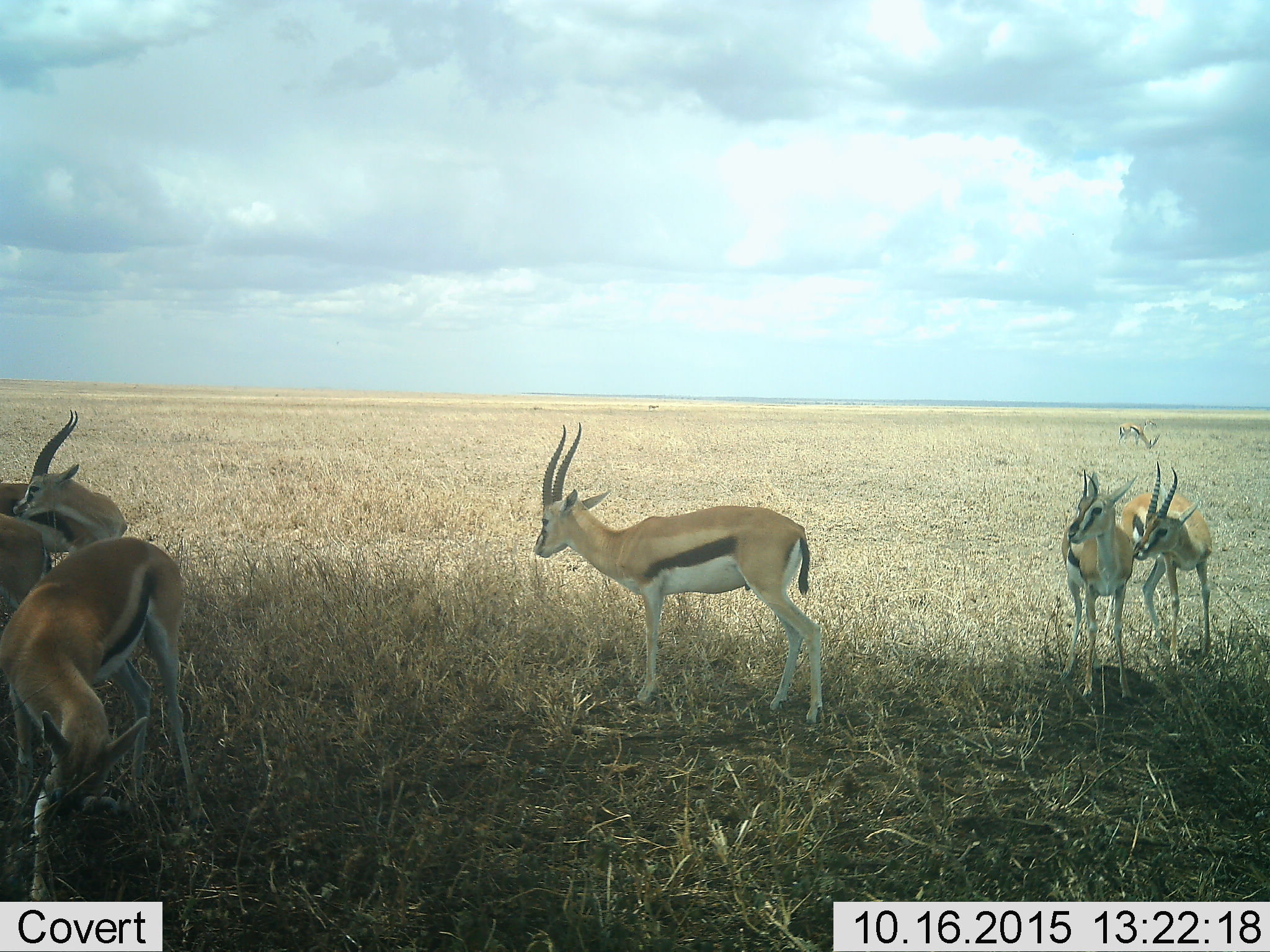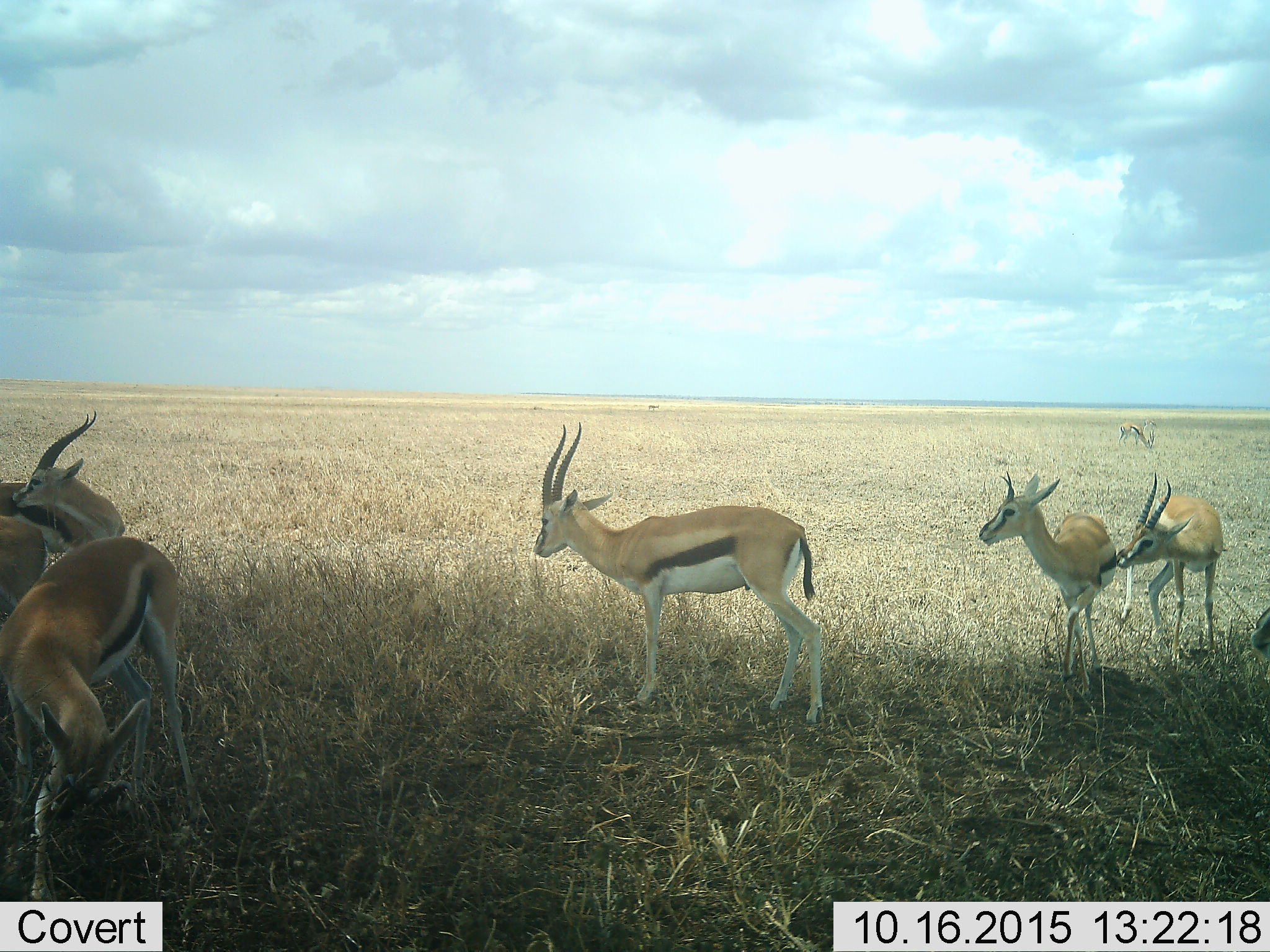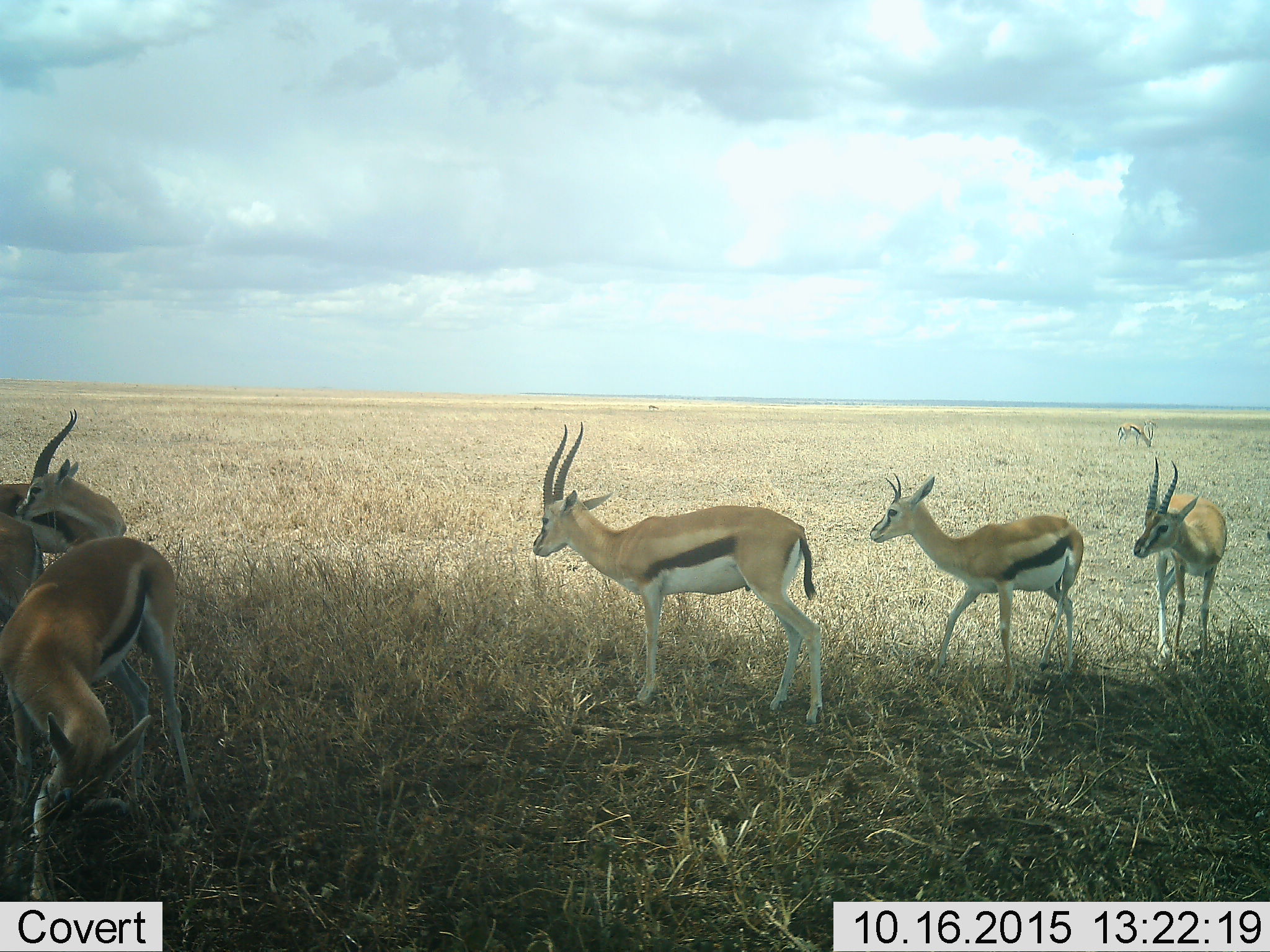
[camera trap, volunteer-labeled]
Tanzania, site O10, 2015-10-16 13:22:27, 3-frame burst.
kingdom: Animalia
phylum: Chordata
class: Mammalia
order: Artiodactyla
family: Bovidae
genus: Eudorcas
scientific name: Eudorcas thomsonii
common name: thomson's gazelle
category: gazellethomsons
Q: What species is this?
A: Gazellethomsons (thomson's gazelle) (Eudorcas thomsonii).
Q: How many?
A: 8.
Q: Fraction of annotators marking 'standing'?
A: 100%.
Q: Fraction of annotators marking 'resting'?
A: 0%.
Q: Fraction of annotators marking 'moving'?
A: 33%.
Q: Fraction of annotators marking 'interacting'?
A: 17%.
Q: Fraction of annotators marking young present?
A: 17%.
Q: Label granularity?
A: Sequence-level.